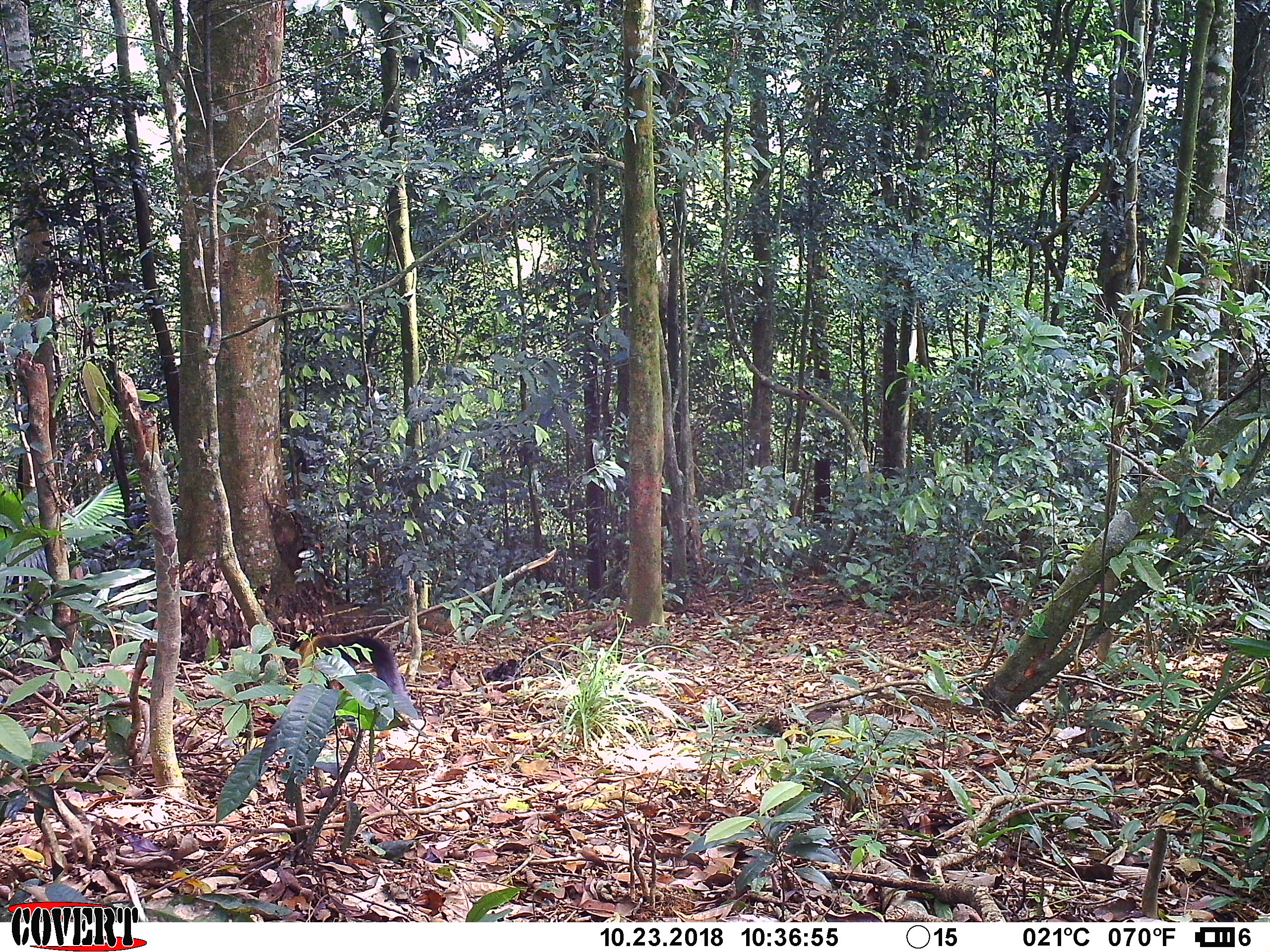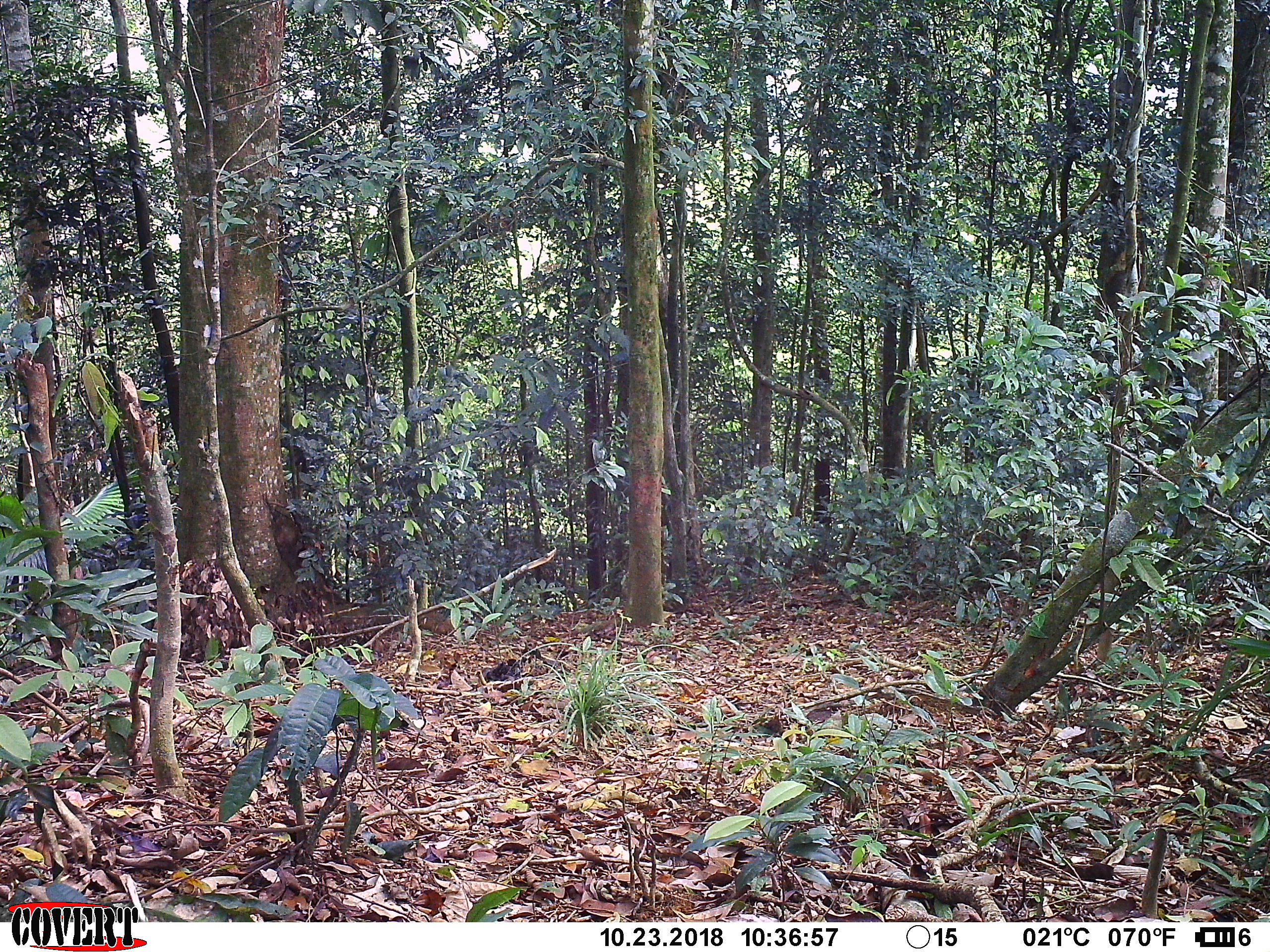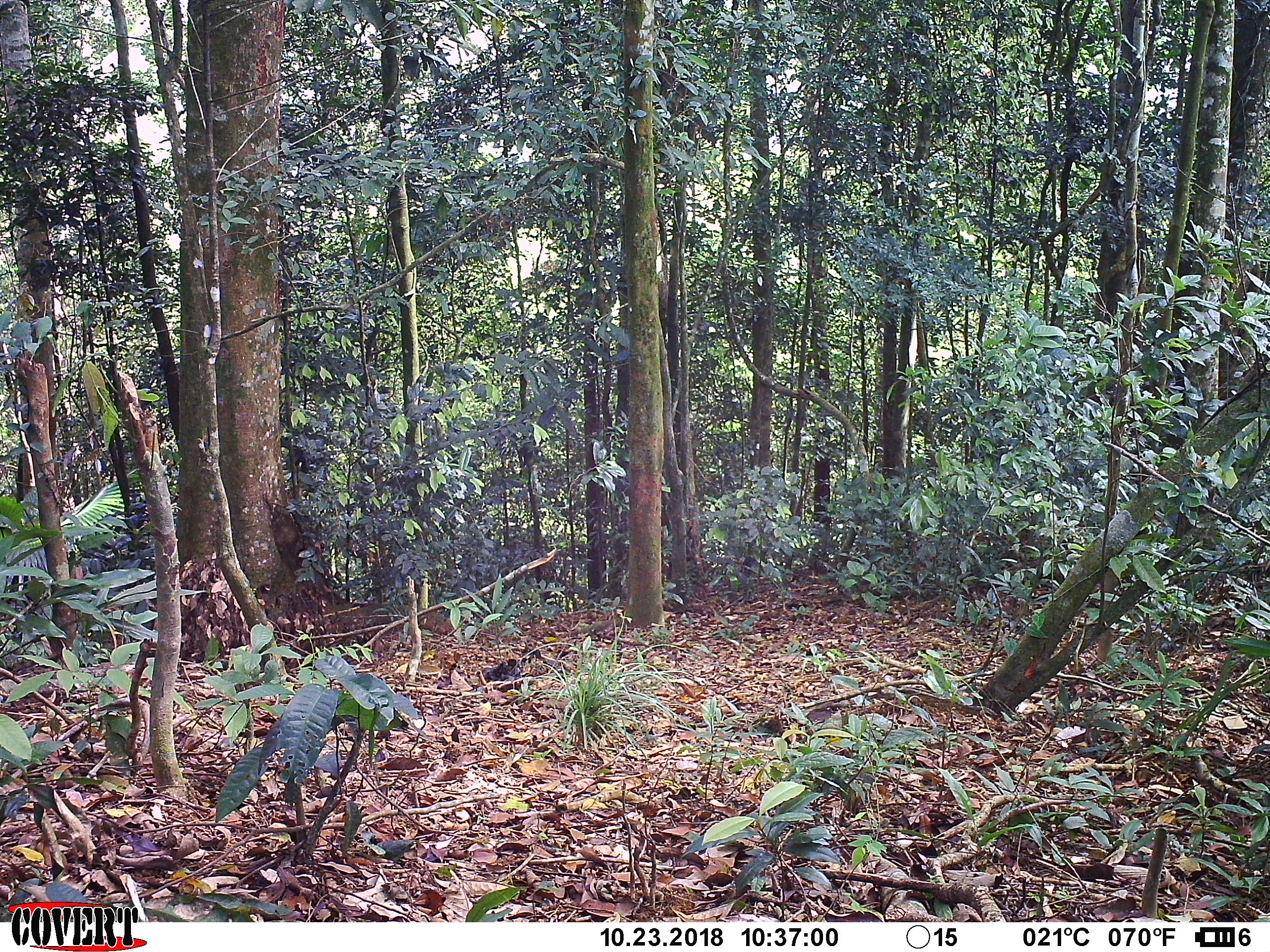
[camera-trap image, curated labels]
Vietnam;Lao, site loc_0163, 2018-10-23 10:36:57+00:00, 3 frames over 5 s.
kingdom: Animalia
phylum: Chordata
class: Mammalia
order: Carnivora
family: Mustelidae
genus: Martes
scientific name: Martes flavigula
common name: yellow-throated marten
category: yellow throated marten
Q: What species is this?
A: Yellow throated marten (yellow-throated marten) (Martes flavigula).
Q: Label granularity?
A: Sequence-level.